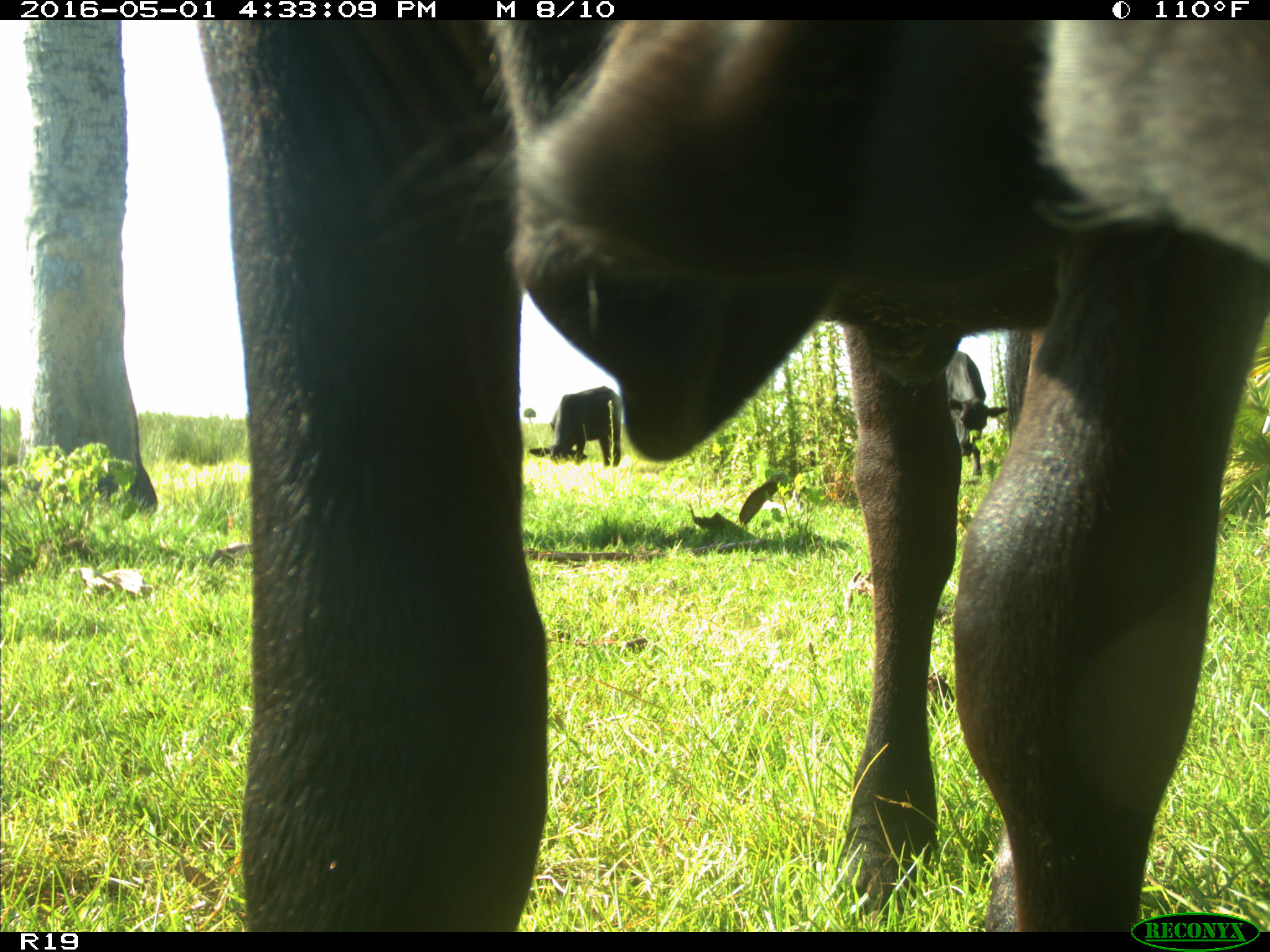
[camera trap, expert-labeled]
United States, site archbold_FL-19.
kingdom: Animalia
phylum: Chordata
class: Mammalia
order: Artiodactyla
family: Bovidae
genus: Bos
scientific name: Bos taurus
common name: domestic cow